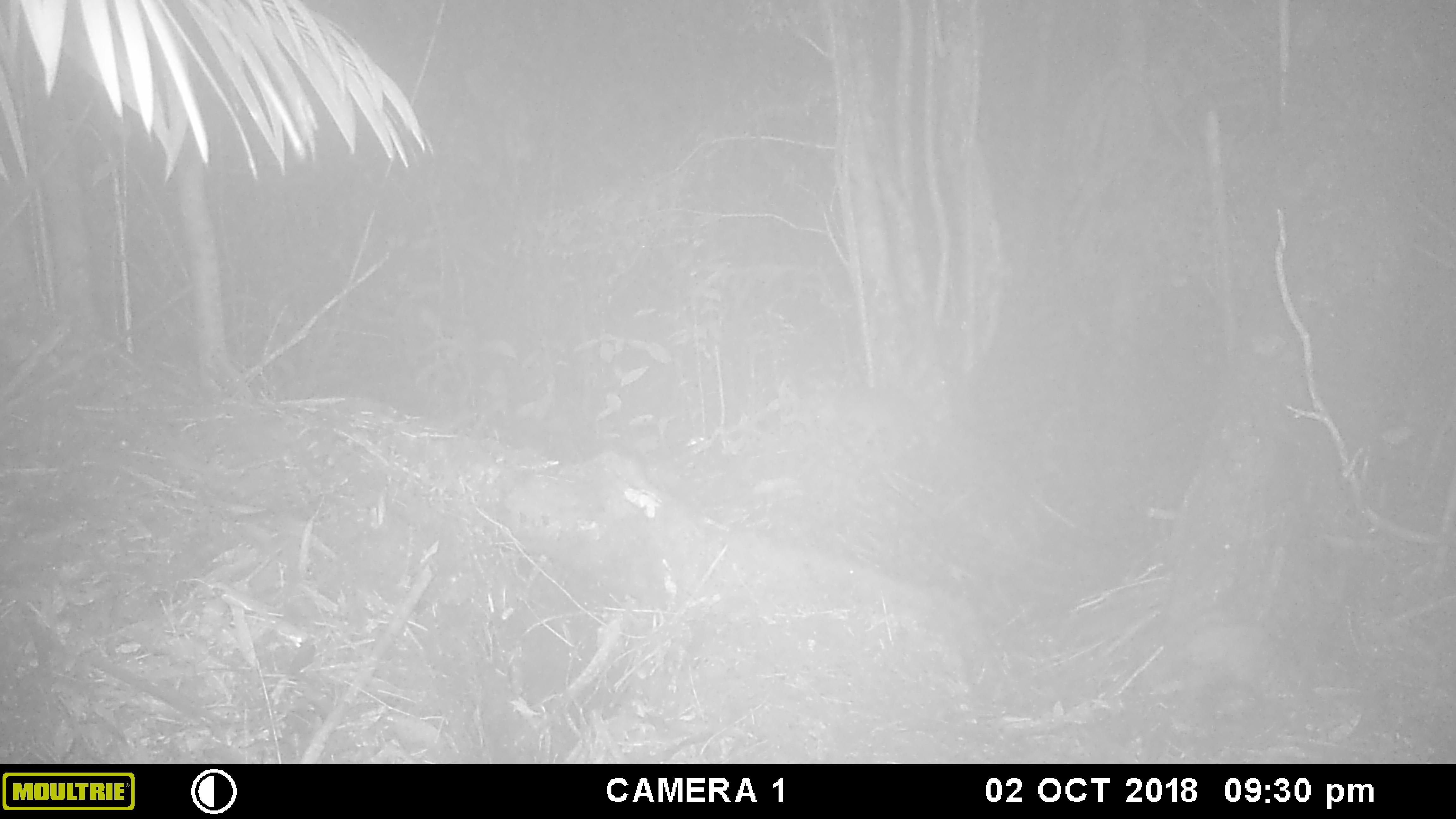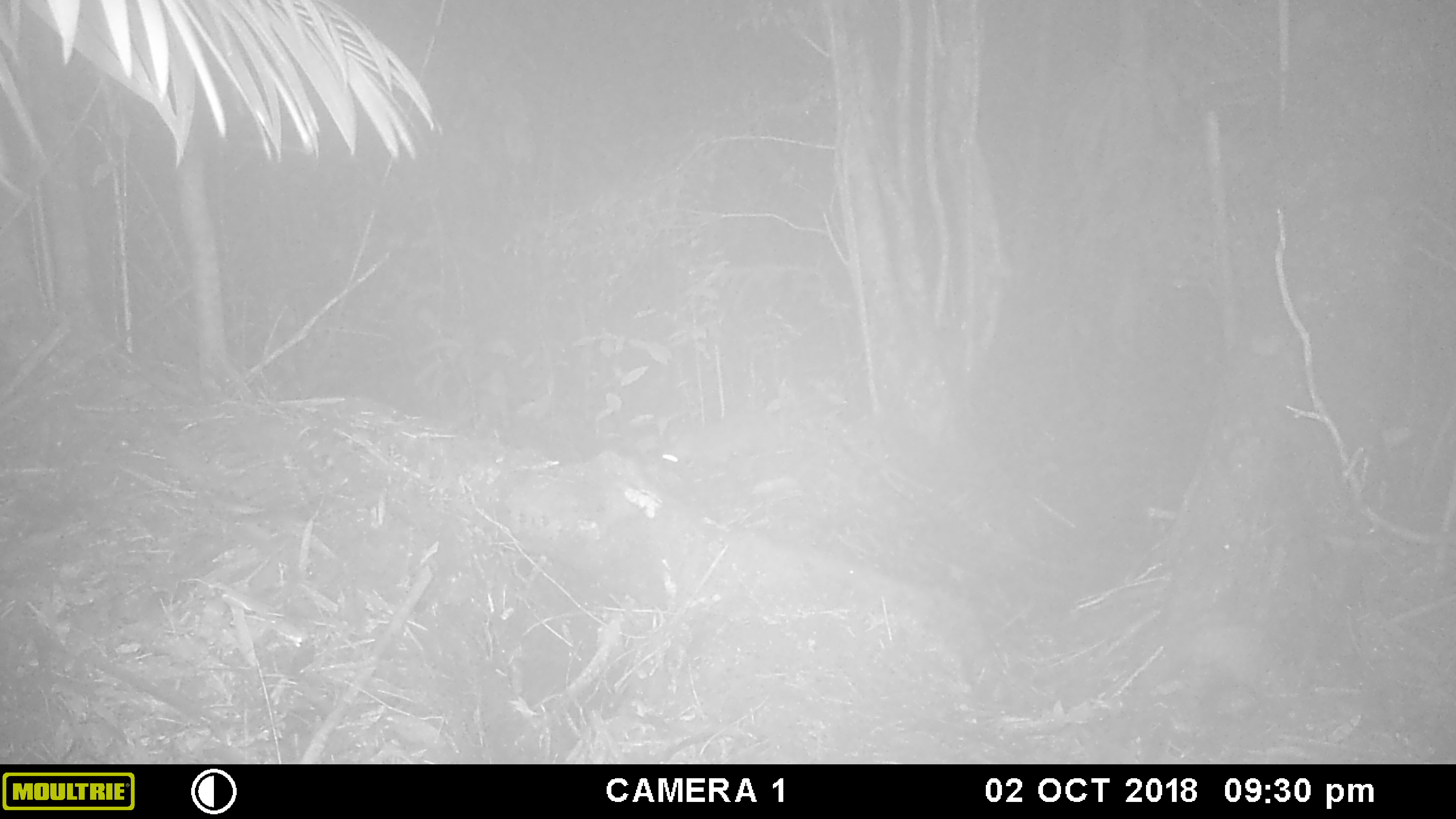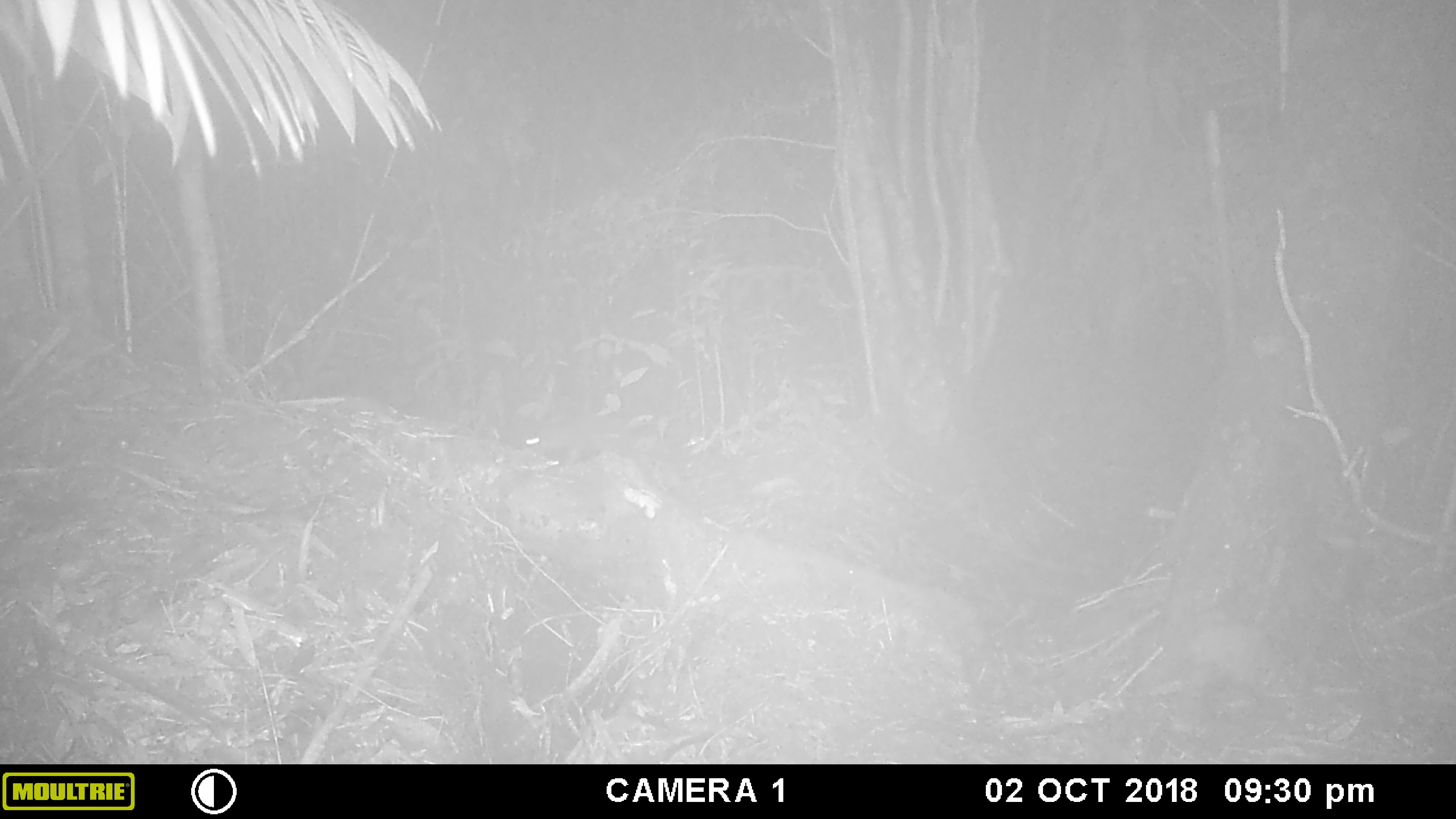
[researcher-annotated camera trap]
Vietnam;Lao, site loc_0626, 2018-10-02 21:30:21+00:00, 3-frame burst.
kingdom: Animalia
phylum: Chordata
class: Mammalia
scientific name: Mammalia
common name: mammal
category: unidentified small mammal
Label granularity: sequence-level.